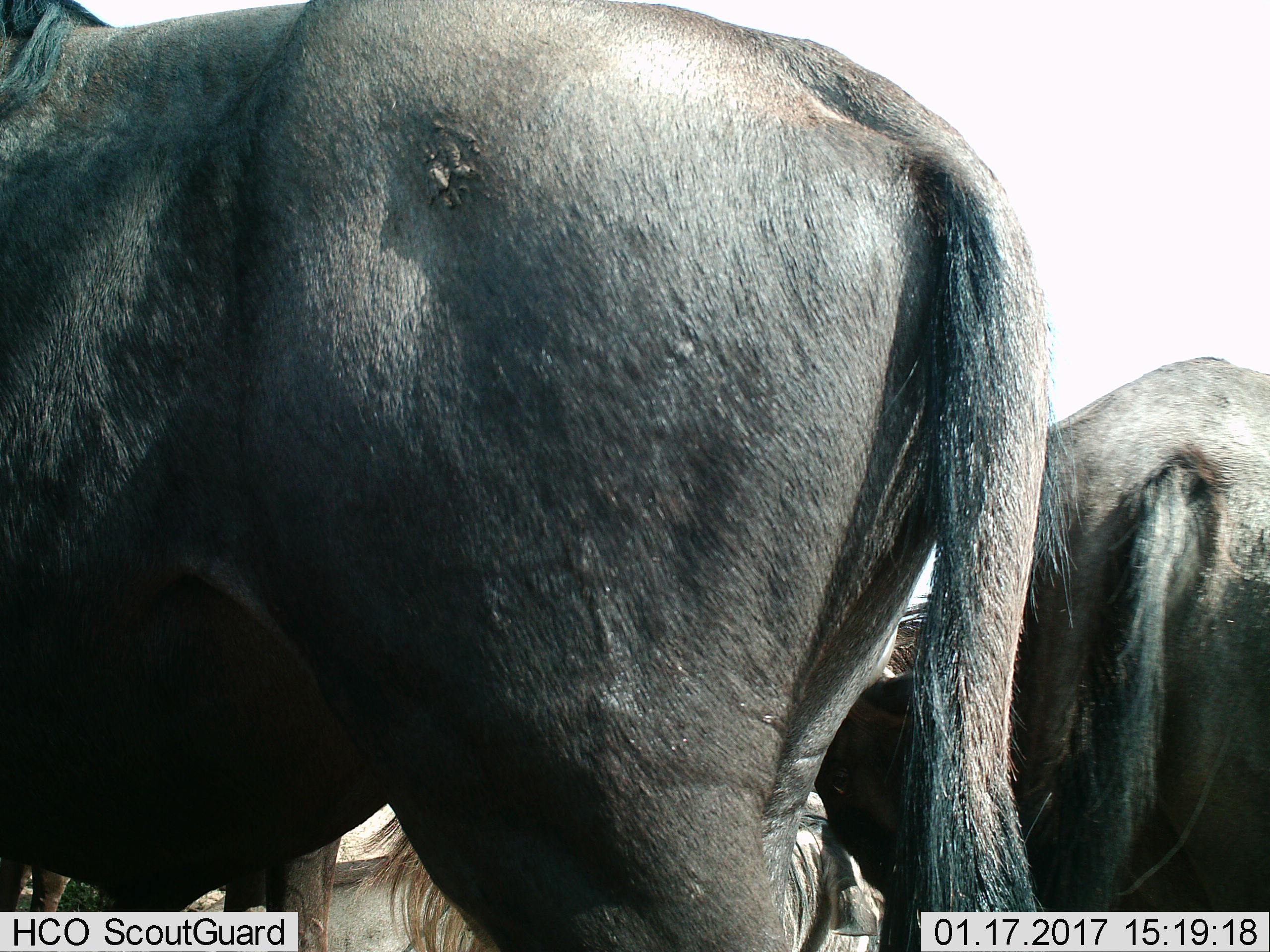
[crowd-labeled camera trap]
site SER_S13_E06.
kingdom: Animalia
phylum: Chordata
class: Mammalia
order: Artiodactyla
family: Bovidae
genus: Connochaetes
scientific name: Connochaetes taurinus taurinus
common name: blue wildebeest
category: wildebeestblue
Wildebeestblue (blue wildebeest) (Connochaetes taurinus taurinus), count 3. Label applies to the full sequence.